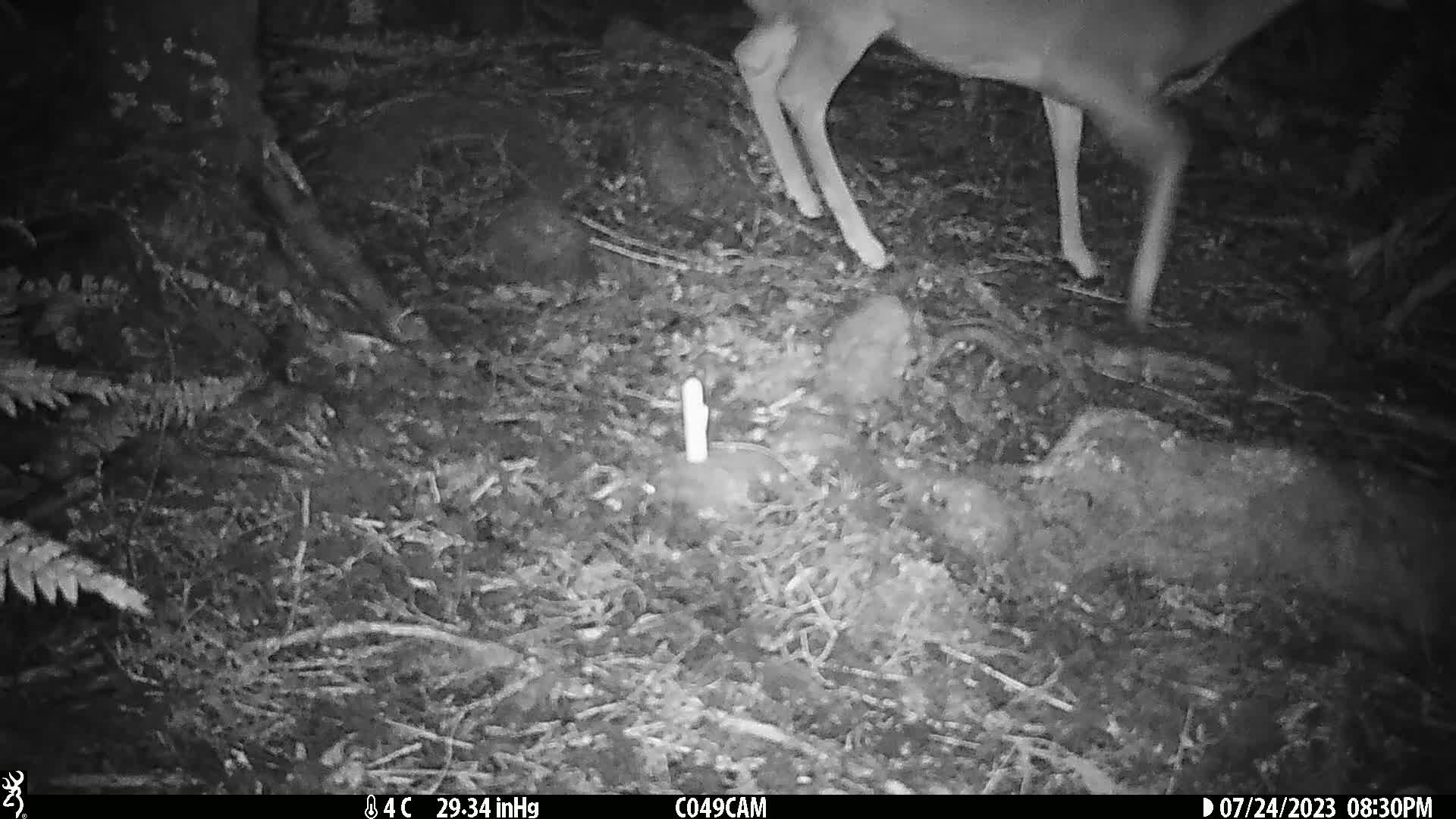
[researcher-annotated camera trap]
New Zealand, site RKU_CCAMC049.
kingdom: Animalia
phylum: Chordata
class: Mammalia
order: Artiodactyla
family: Cervidae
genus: Odocoileus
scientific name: Odocoileus virginianus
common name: white-tailed deer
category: white tailed deer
White tailed deer (white-tailed deer) (Odocoileus virginianus).